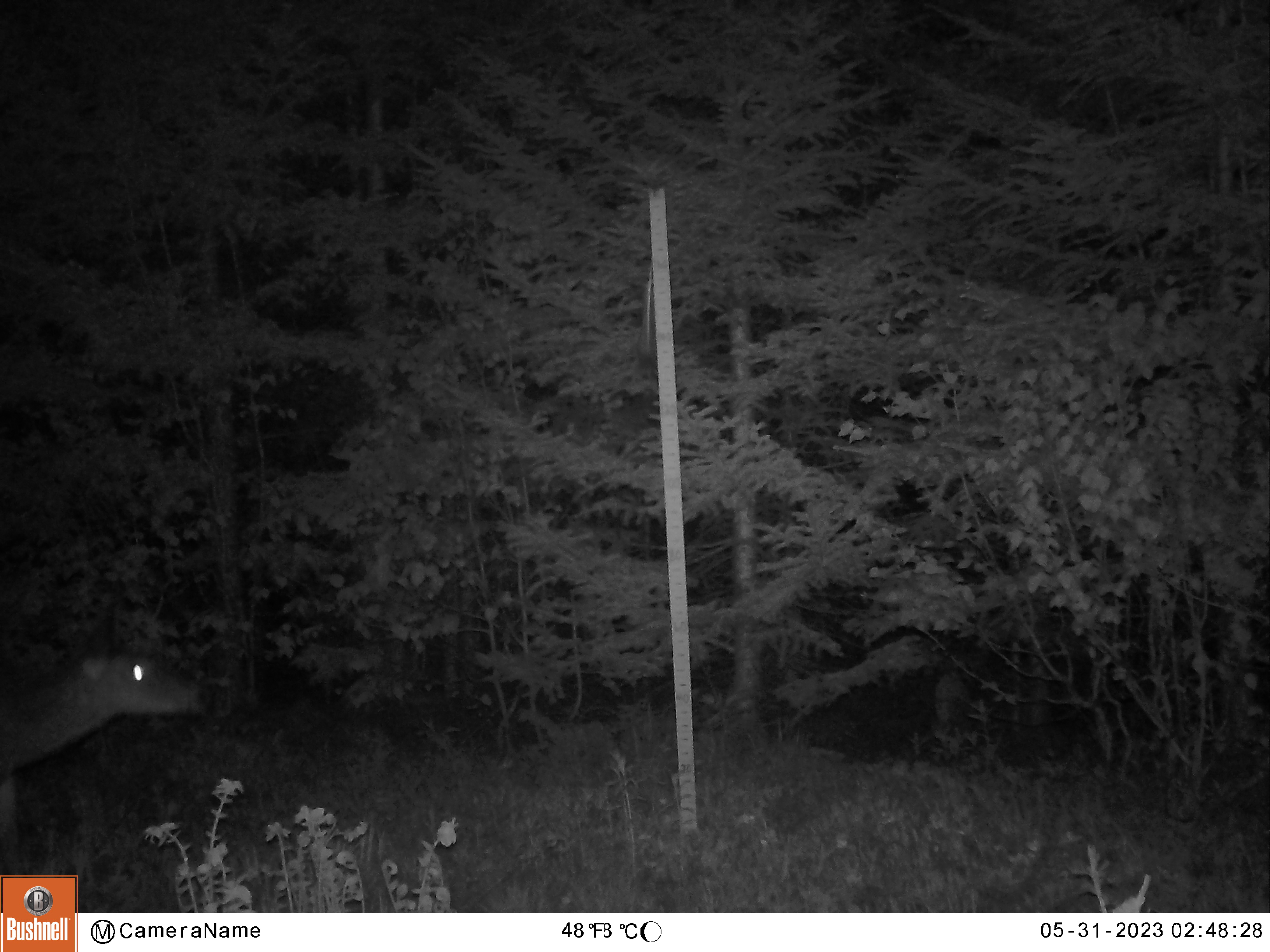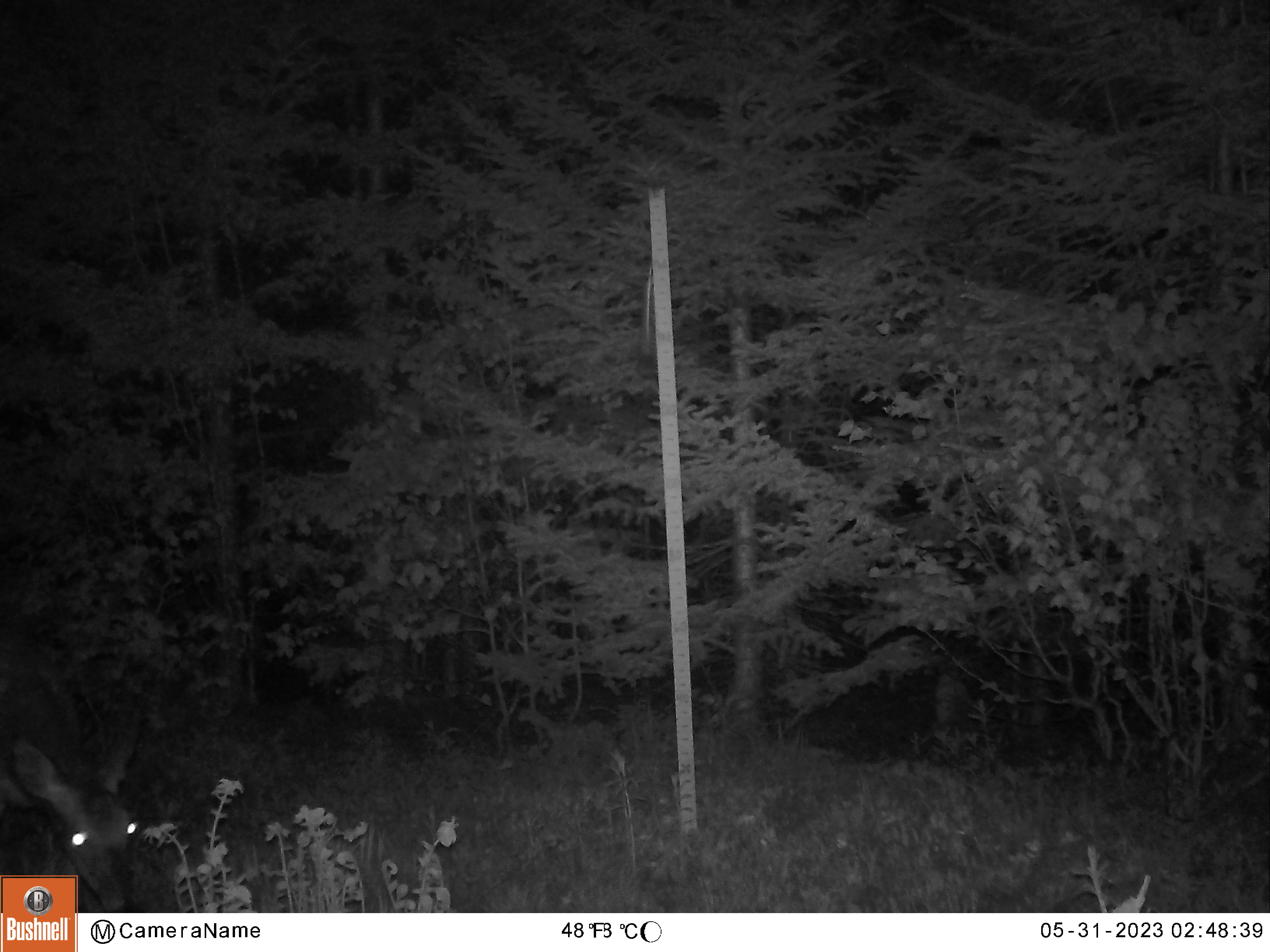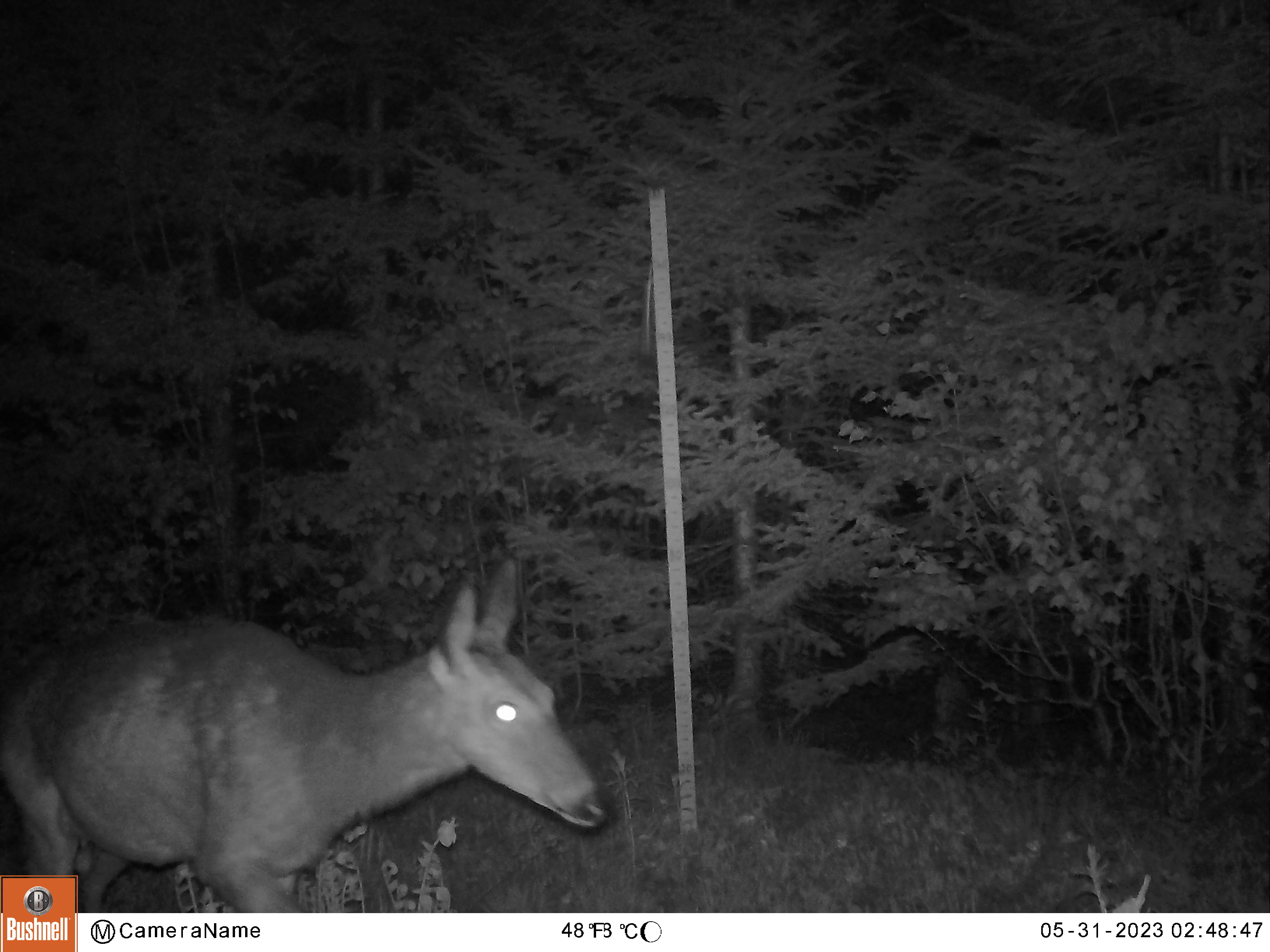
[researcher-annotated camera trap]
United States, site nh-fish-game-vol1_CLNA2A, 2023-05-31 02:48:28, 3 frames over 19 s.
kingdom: Animalia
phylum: Chordata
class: Mammalia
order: Artiodactyla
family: Cervidae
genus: Odocoileus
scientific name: Odocoileus virginianus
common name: white-tailed deer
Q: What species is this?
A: White-tailed deer (Odocoileus virginianus).